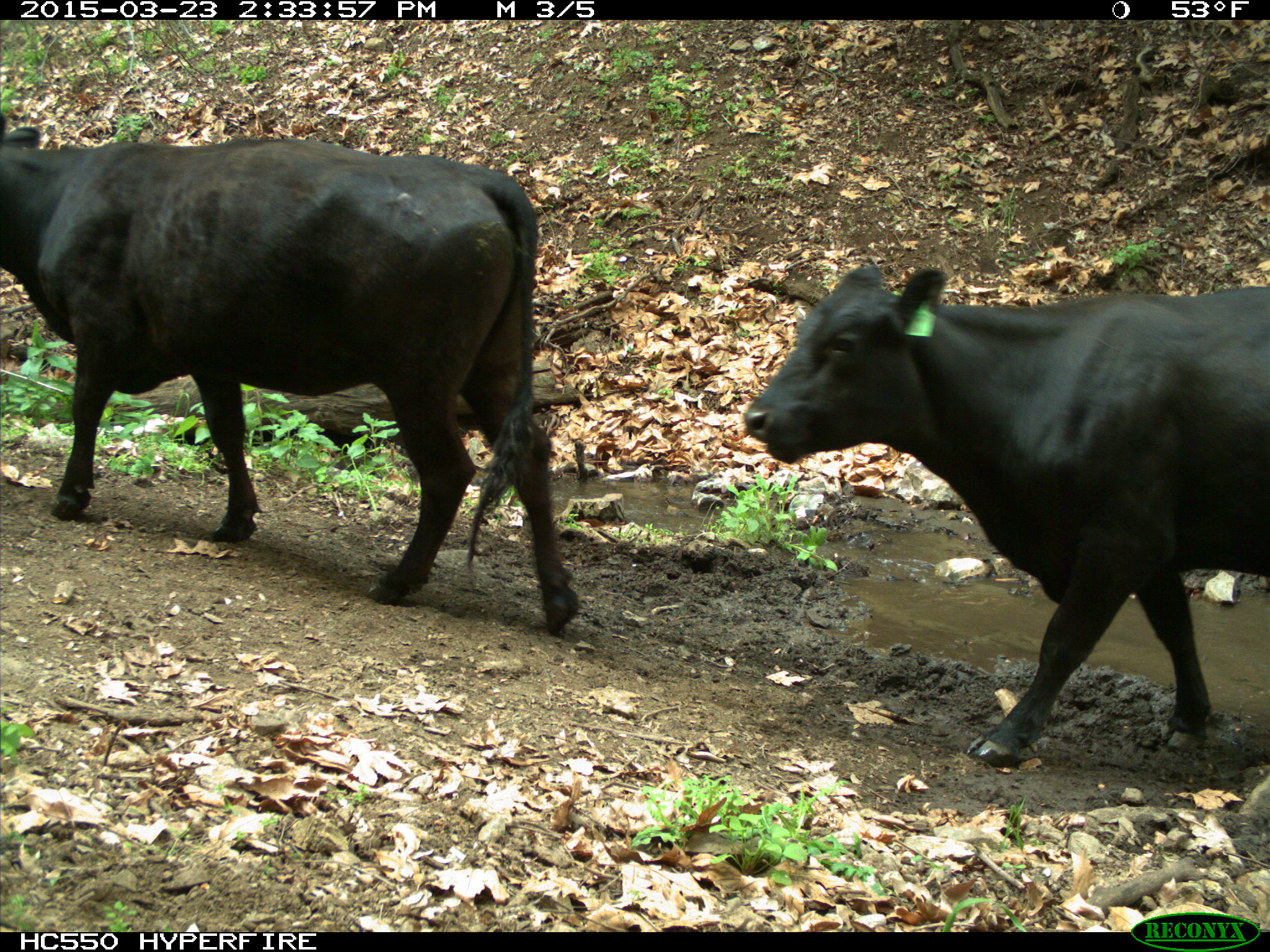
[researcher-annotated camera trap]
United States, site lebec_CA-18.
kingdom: Animalia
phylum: Chordata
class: Mammalia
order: Artiodactyla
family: Bovidae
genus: Bos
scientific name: Bos taurus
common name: domestic cow